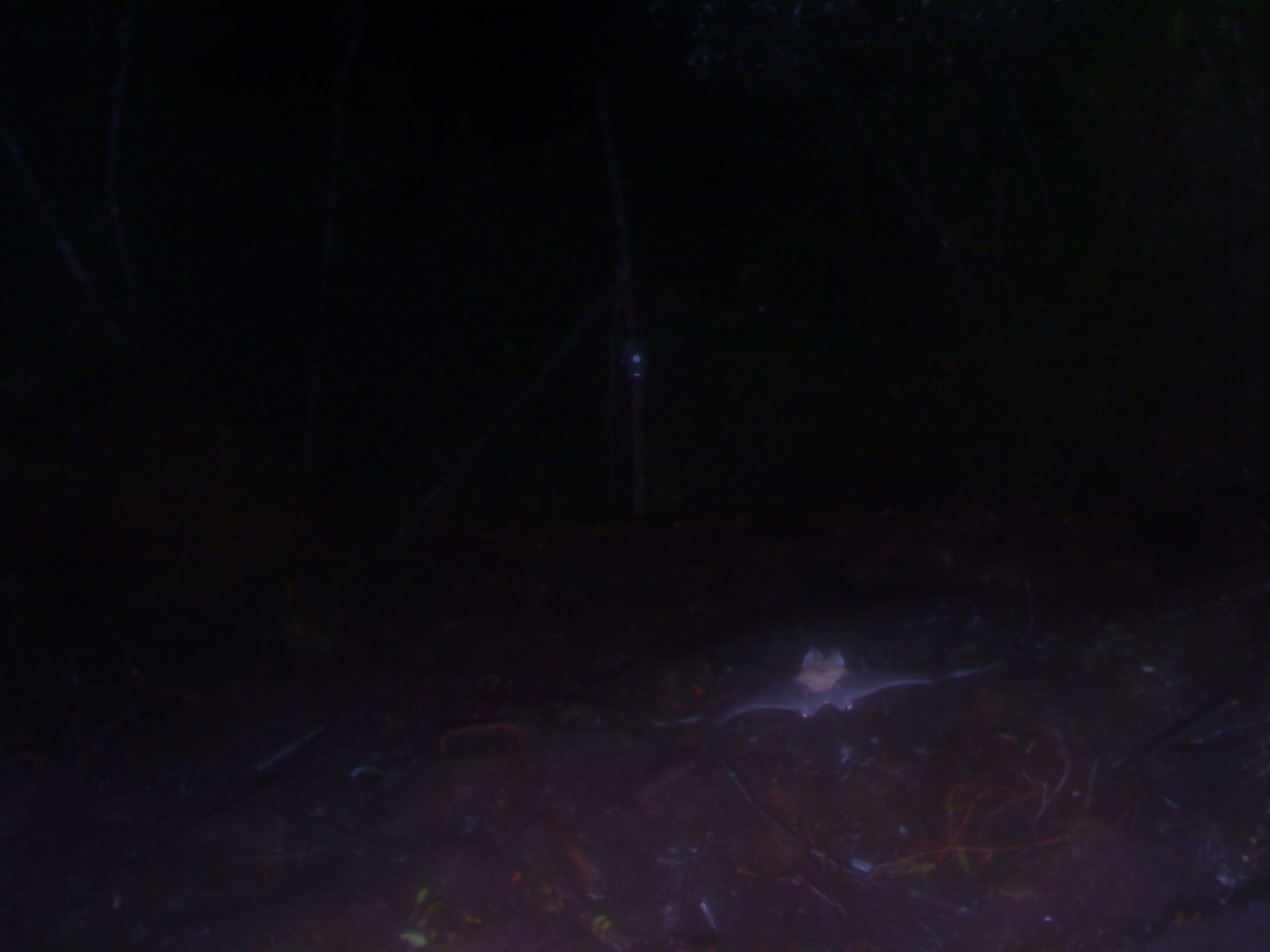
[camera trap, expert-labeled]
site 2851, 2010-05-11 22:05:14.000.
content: unidentified animal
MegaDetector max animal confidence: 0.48